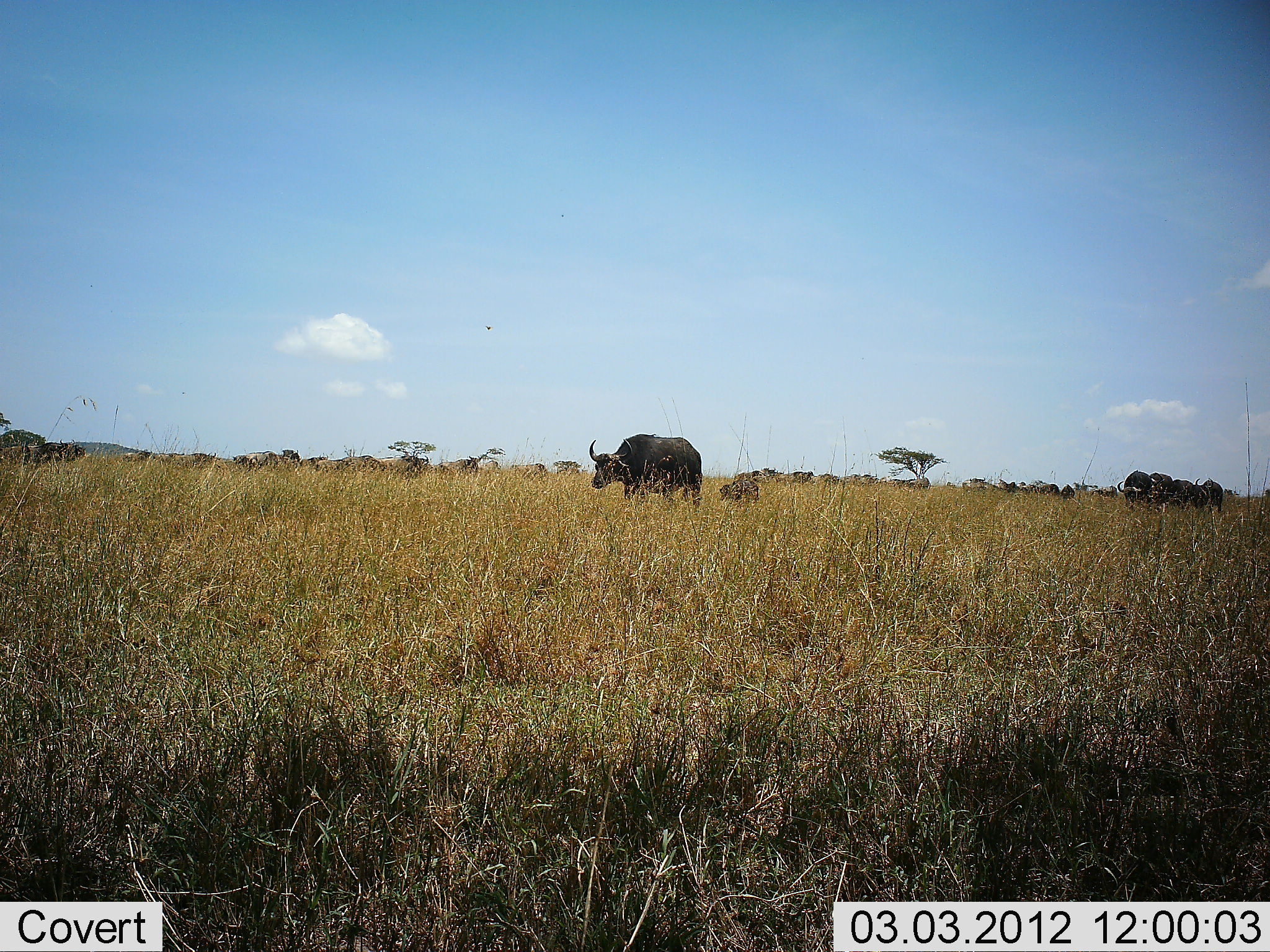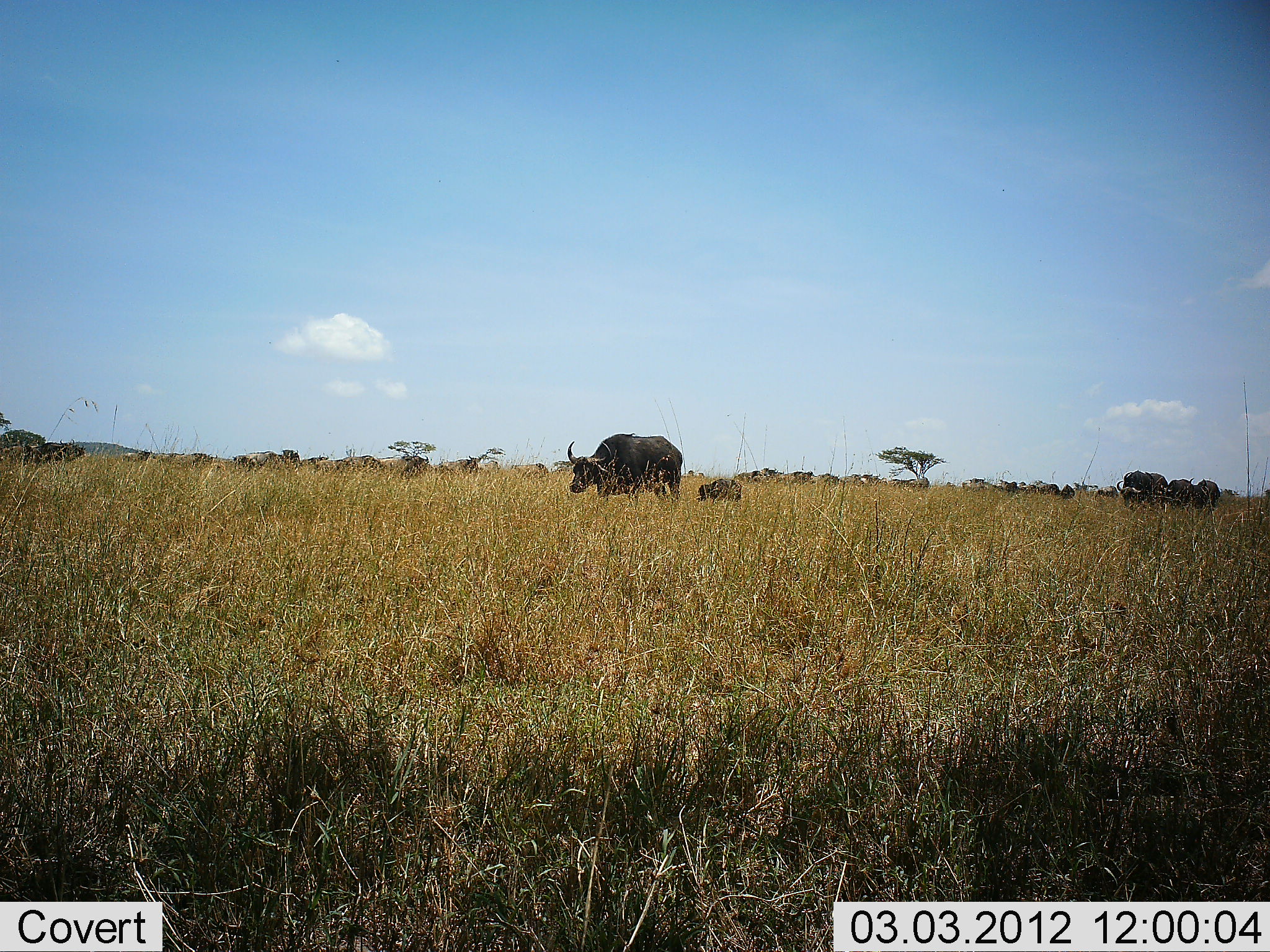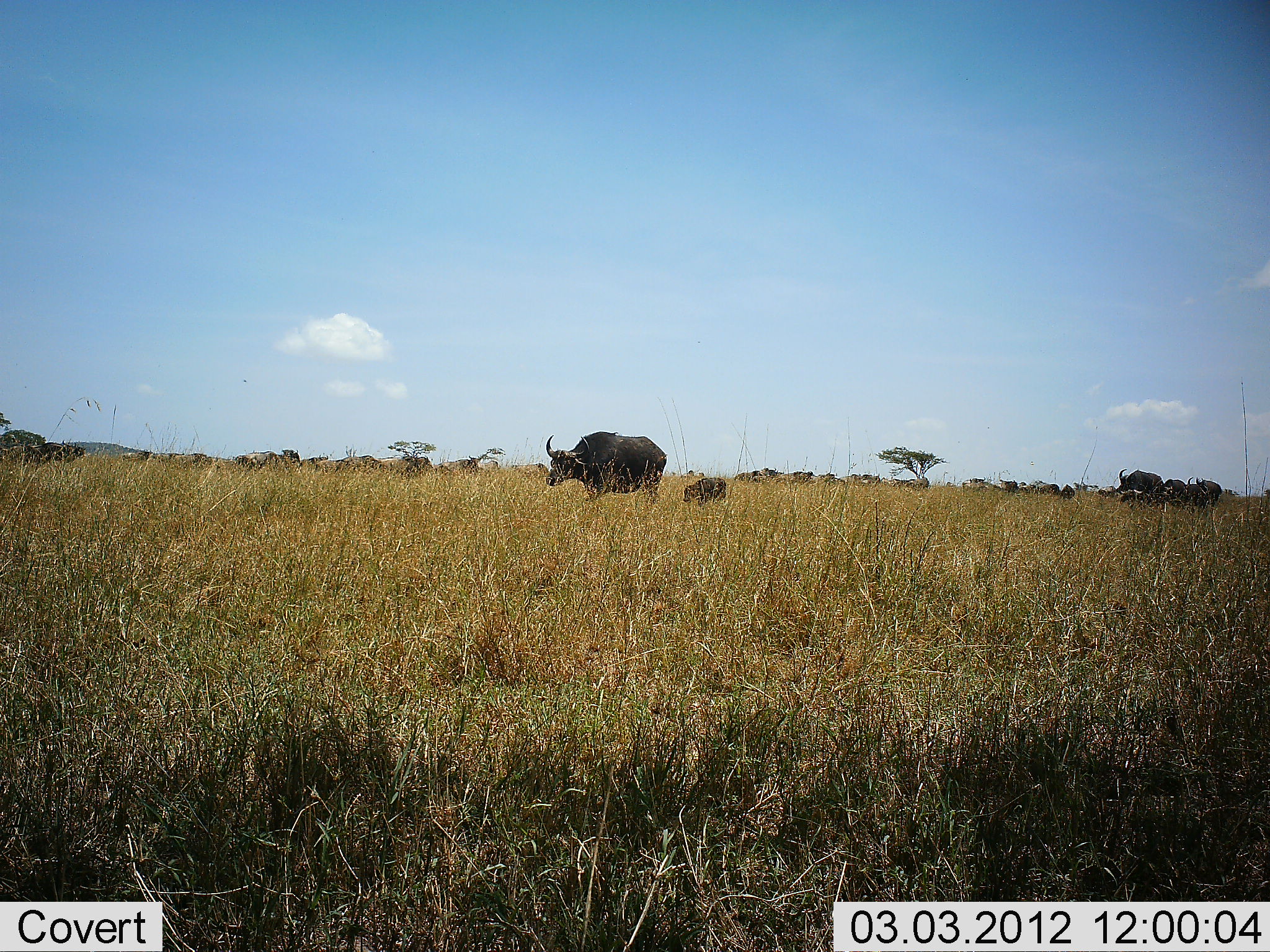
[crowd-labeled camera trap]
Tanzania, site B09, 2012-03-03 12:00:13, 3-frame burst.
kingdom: Animalia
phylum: Chordata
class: Mammalia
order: Artiodactyla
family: Bovidae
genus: Syncerus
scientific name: Syncerus caffer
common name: cape buffalo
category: buffalo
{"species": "buffalo (cape buffalo) (Syncerus caffer)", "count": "6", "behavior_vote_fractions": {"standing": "17%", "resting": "4%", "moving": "96%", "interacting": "0%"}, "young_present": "88%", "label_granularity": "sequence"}